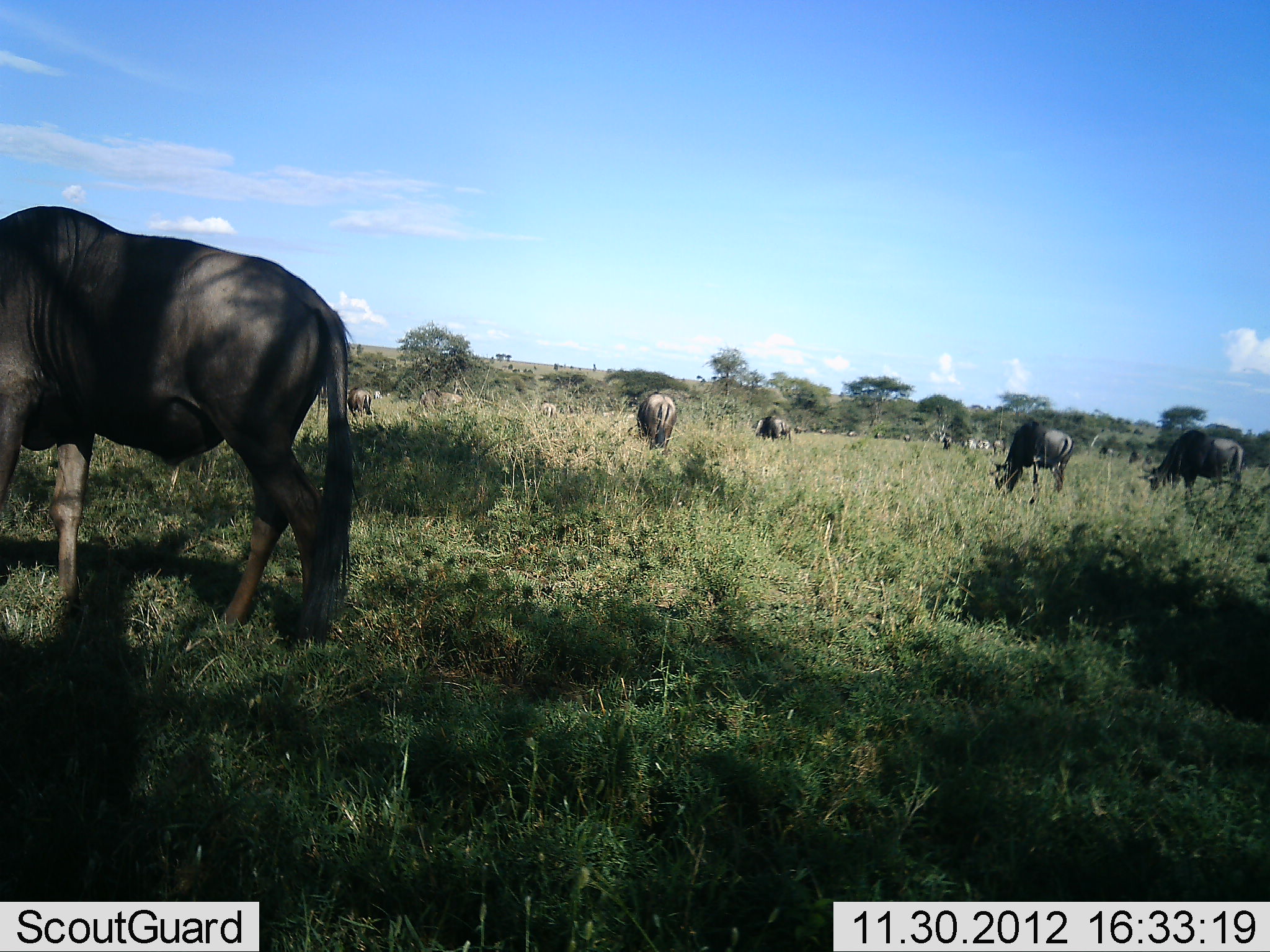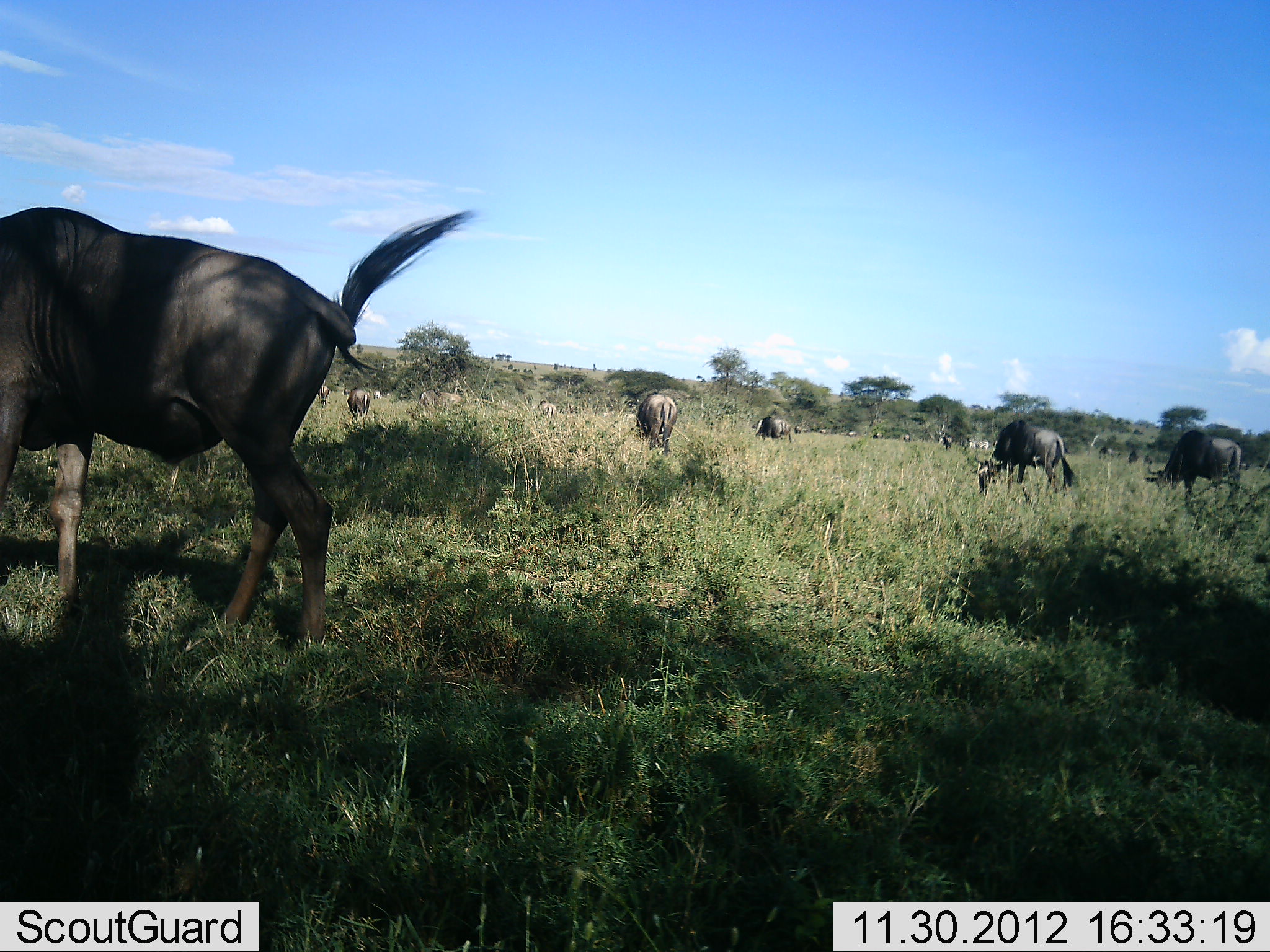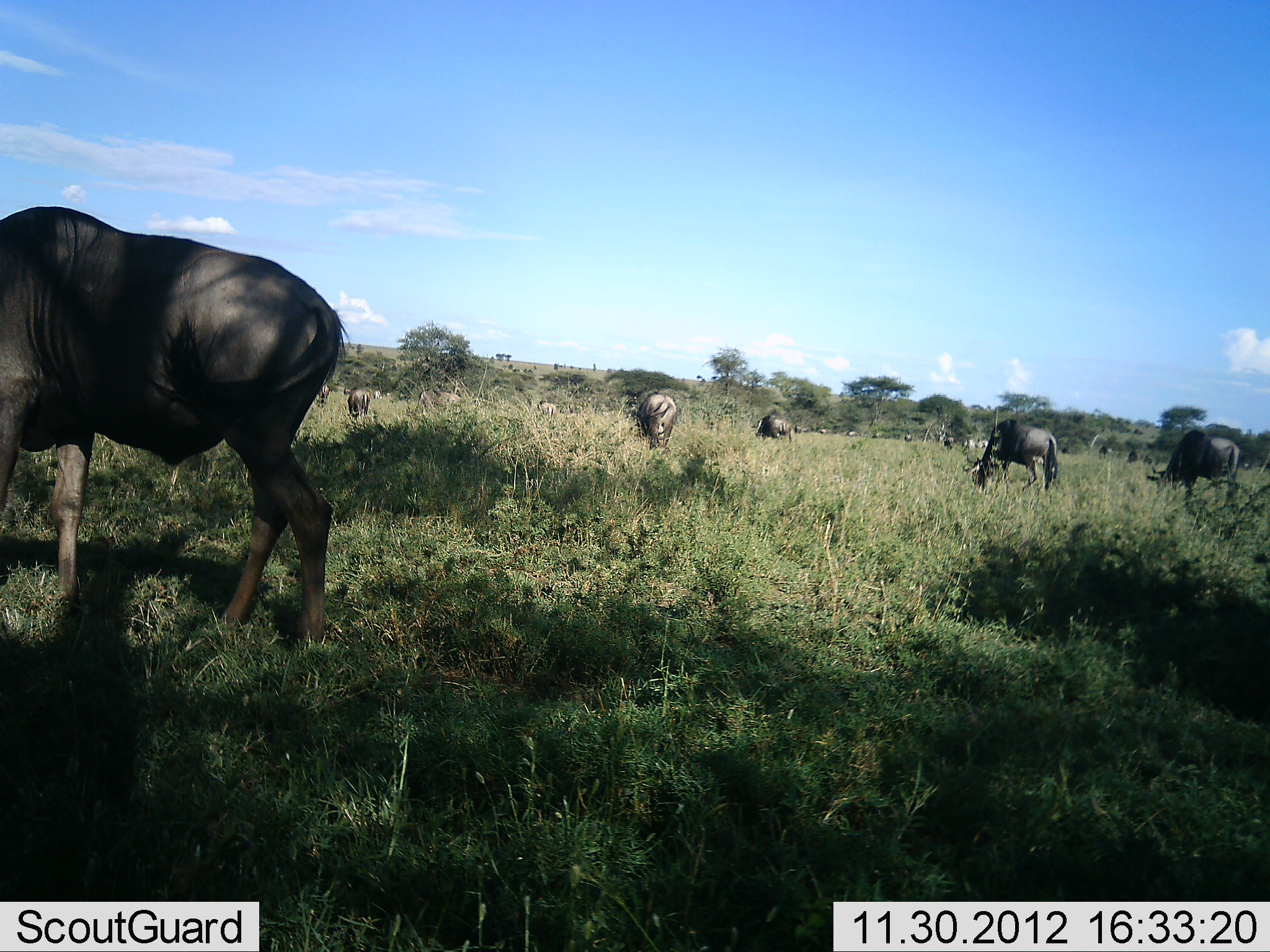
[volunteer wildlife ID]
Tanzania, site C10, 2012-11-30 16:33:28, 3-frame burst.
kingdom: Animalia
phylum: Chordata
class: Mammalia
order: Artiodactyla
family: Bovidae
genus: Connochaetes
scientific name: Connochaetes taurinus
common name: blue wildebeest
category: wildebeest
Wildebeest (blue wildebeest) (Connochaetes taurinus), count 11-50. Behavior (volunteer vote fractions): standing 40%, resting 0%, moving 40%, interacting 0%. Young present (vote fraction): 0%. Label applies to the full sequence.